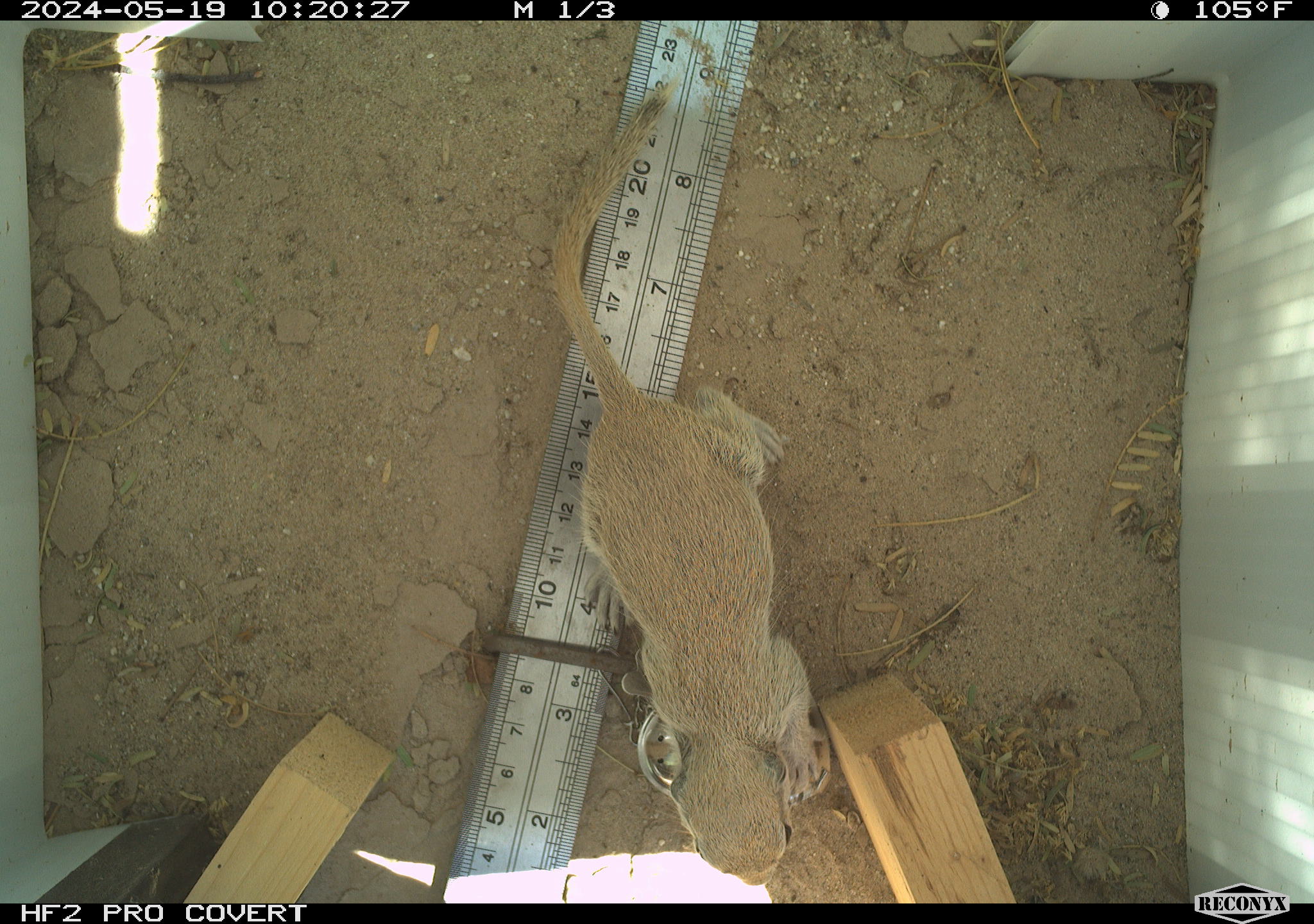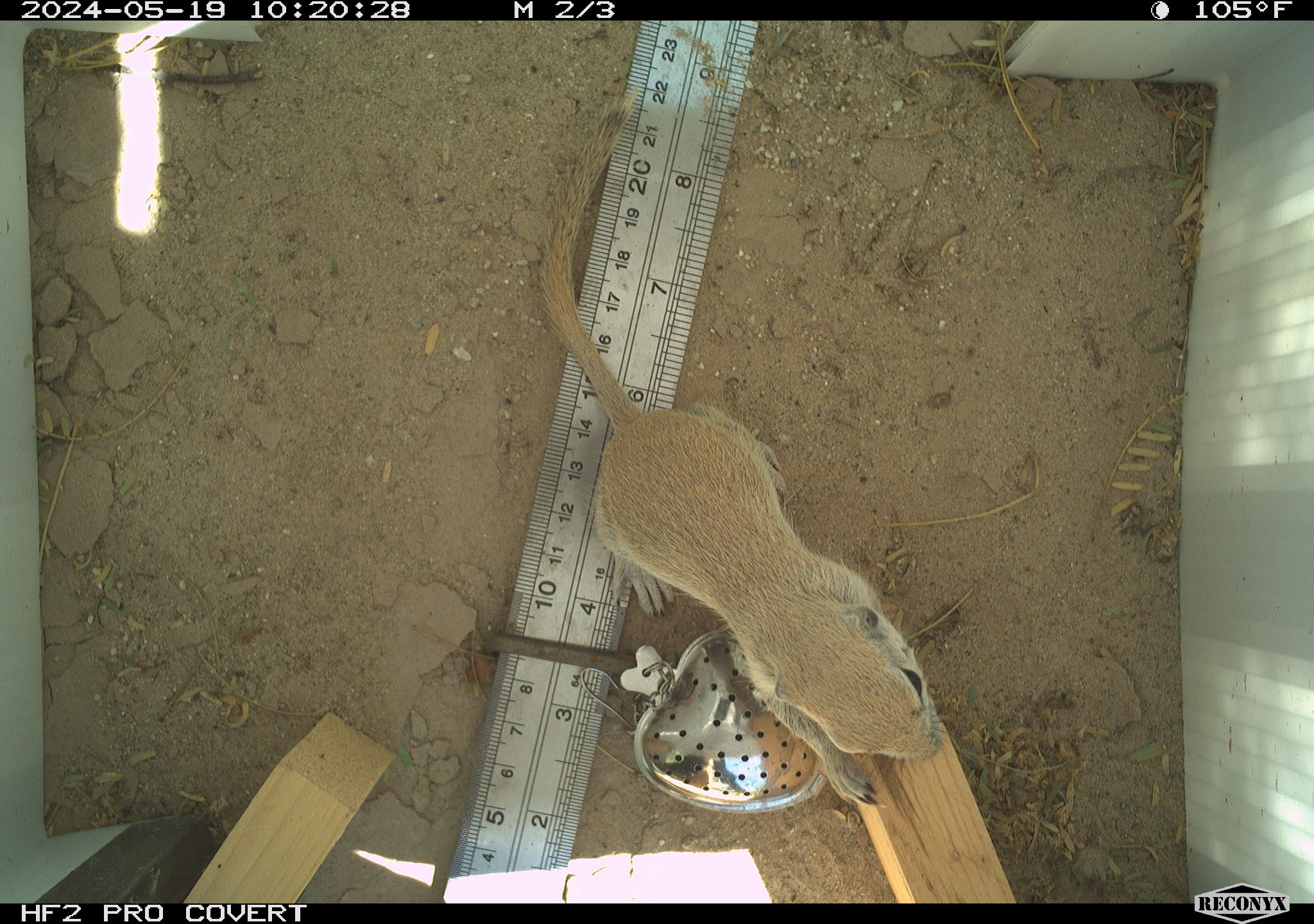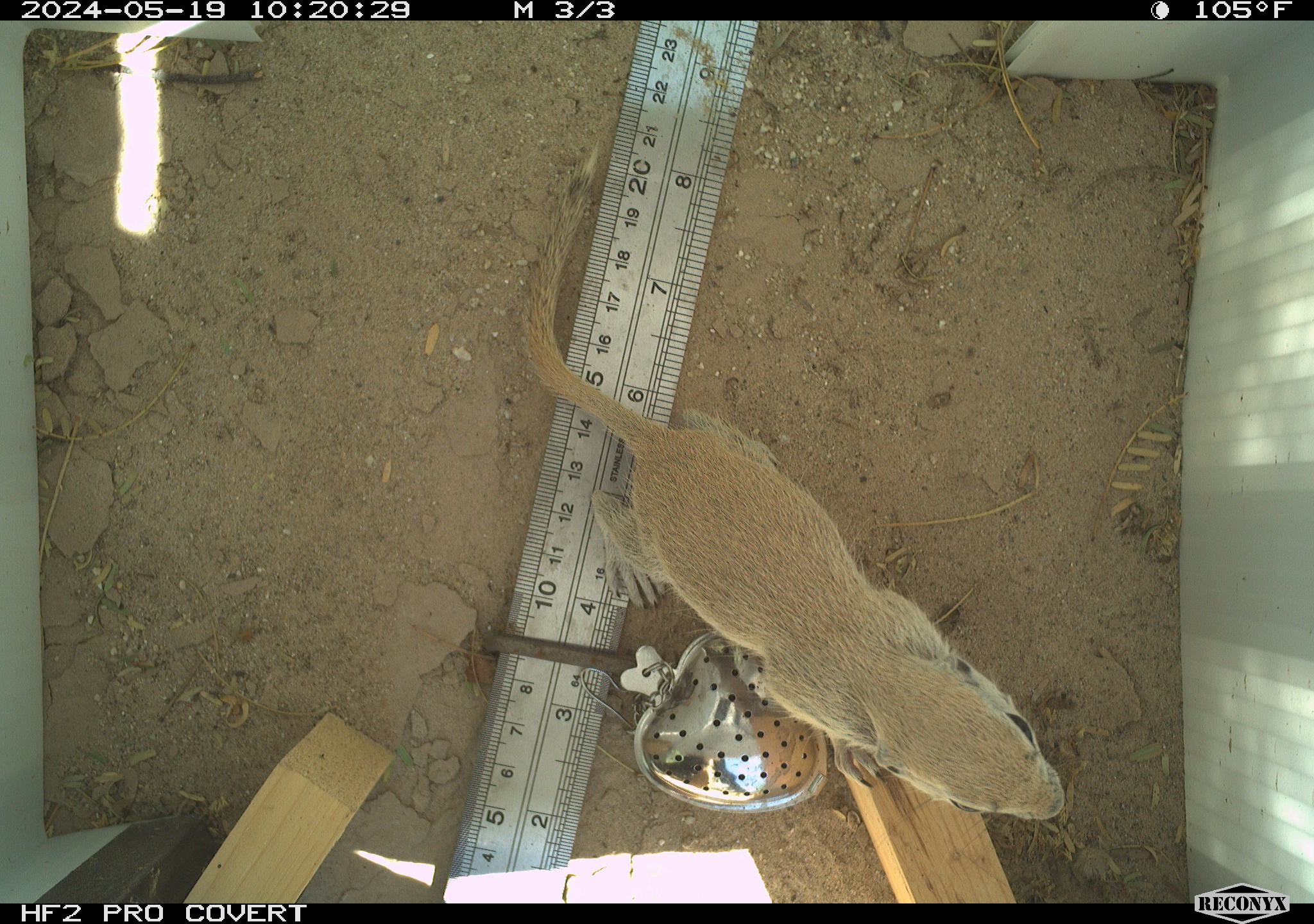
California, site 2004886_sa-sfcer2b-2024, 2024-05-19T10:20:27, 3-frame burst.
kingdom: Animalia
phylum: Chordata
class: Mammalia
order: Rodentia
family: Sciuridae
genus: Xerospermophilus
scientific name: Xerospermophilus tereticaudus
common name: round-tailed ground squirrel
Round-tailed ground squirrel (Xerospermophilus tereticaudus).